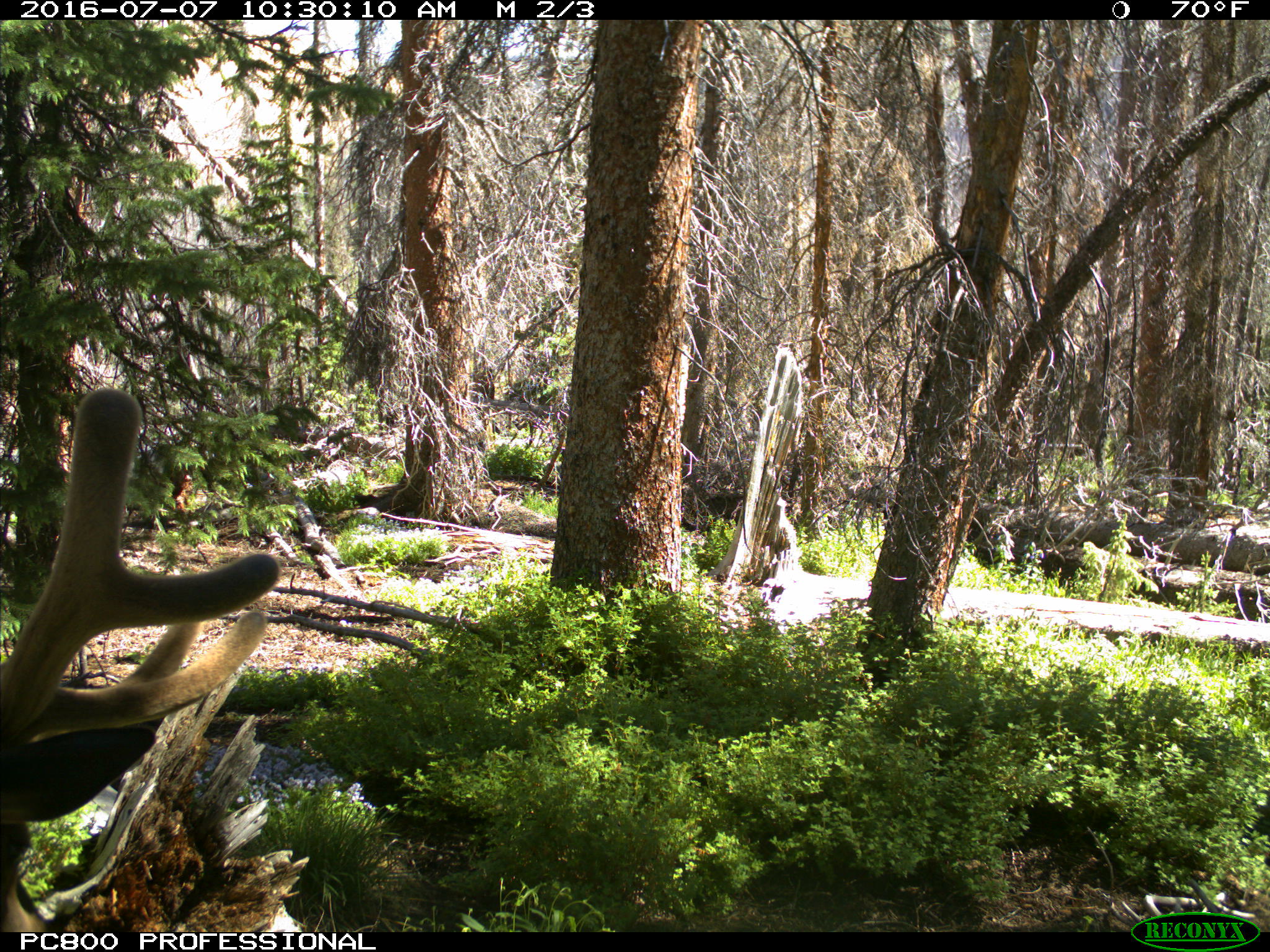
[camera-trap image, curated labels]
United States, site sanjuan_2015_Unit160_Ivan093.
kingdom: Animalia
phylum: Chordata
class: Mammalia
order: Artiodactyla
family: Cervidae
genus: Cervus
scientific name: Cervus elaphus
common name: red deer